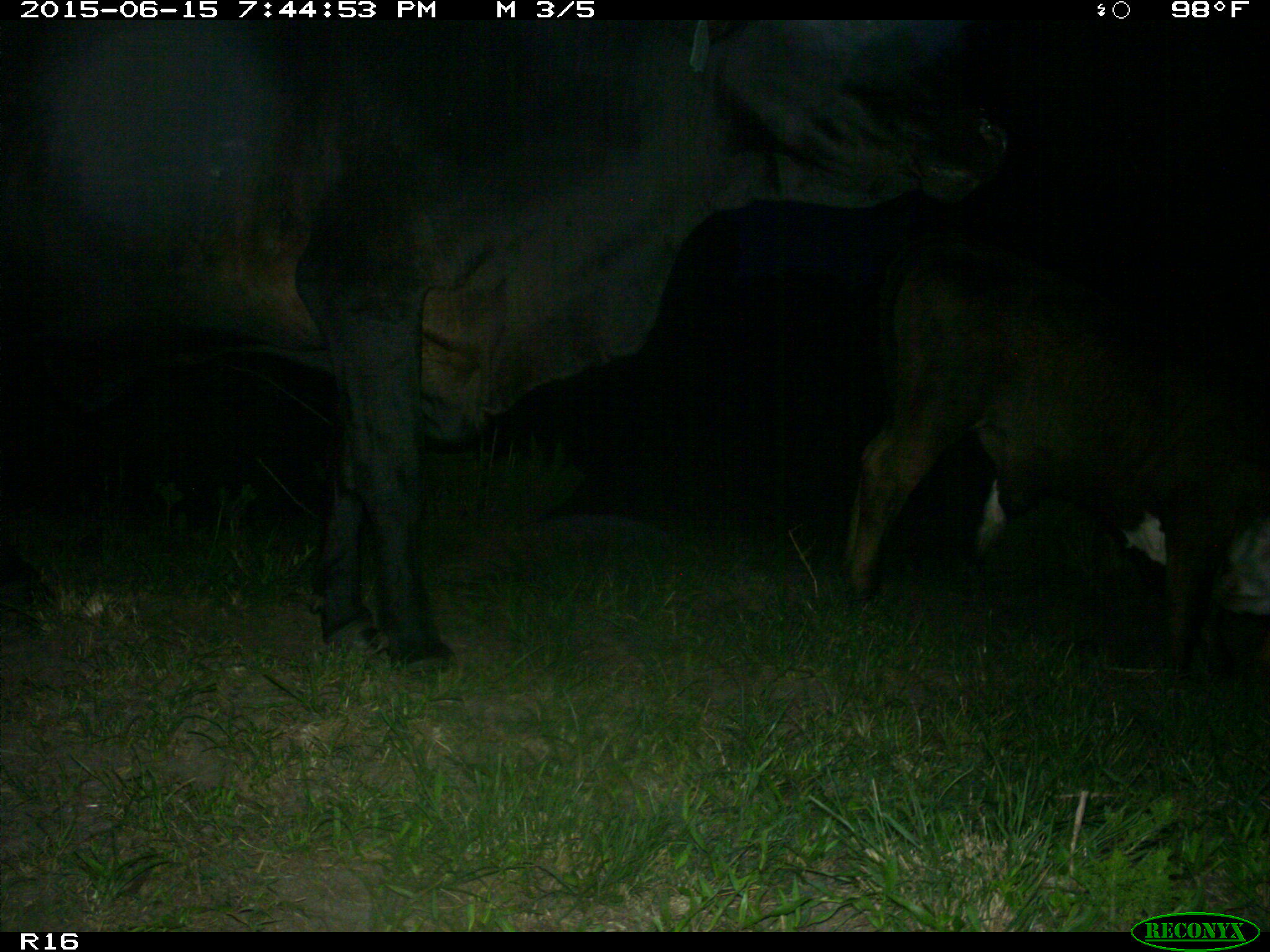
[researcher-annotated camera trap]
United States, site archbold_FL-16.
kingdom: Animalia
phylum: Chordata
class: Mammalia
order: Artiodactyla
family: Bovidae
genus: Bos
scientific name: Bos taurus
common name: domestic cow